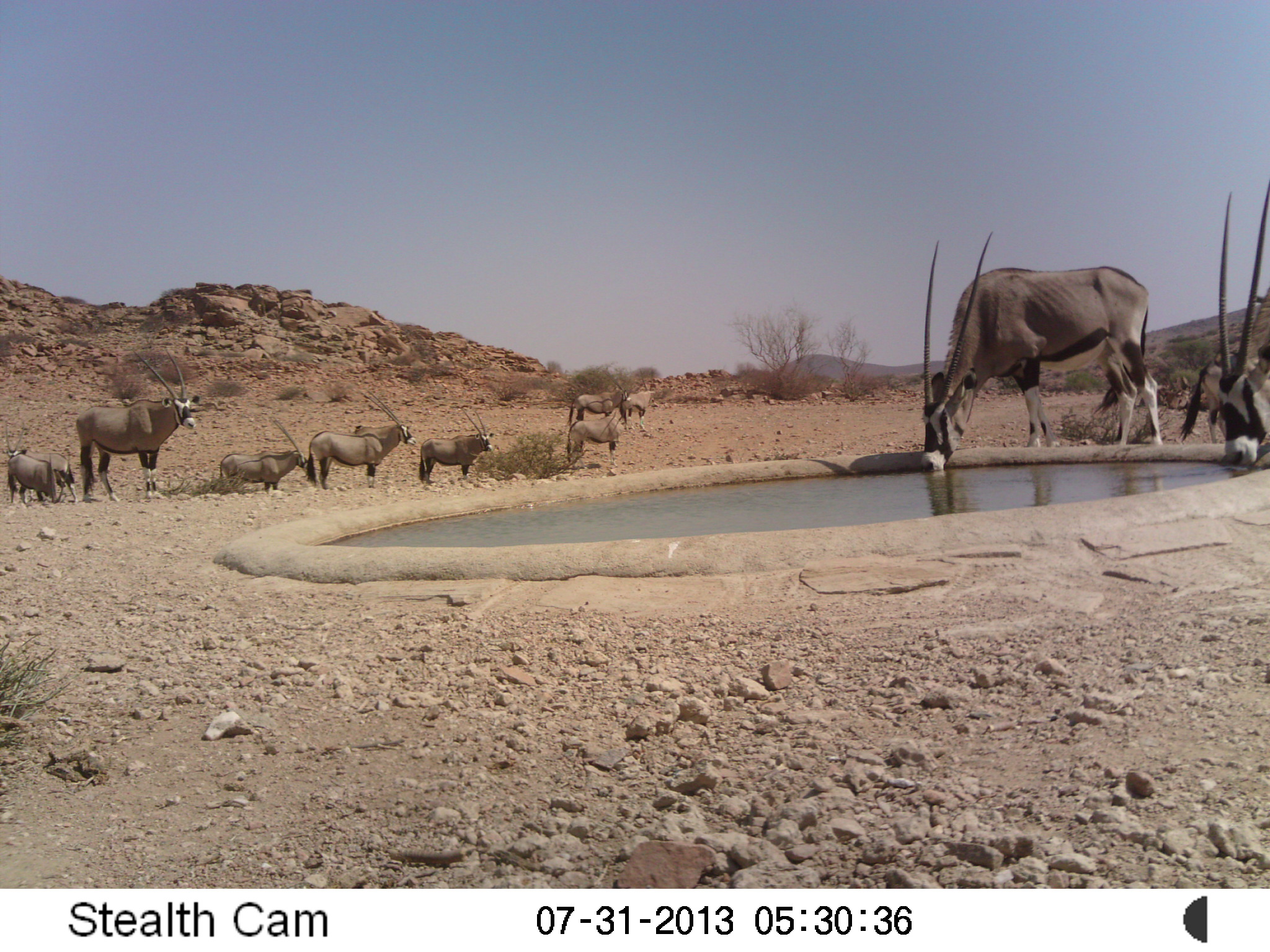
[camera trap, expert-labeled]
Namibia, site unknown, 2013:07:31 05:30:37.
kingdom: Animalia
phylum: Chordata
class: Mammalia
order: Artiodactyla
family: Bovidae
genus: Oryx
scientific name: Oryx gazella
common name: gemsbok